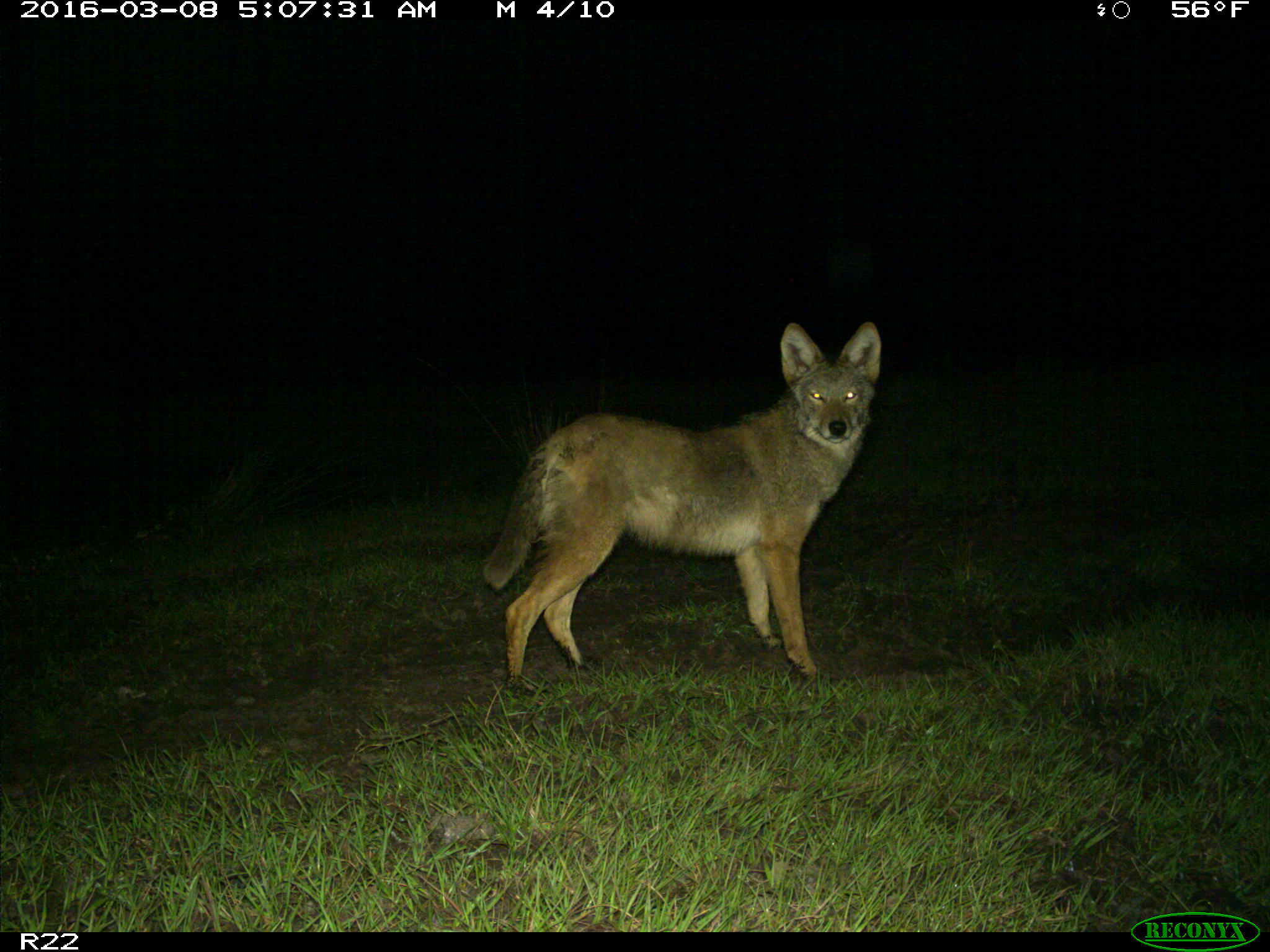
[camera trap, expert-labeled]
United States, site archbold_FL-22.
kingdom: Animalia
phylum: Chordata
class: Mammalia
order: Carnivora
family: Canidae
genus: Canis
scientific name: Canis latrans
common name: coyote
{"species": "Canis latrans (coyote)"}